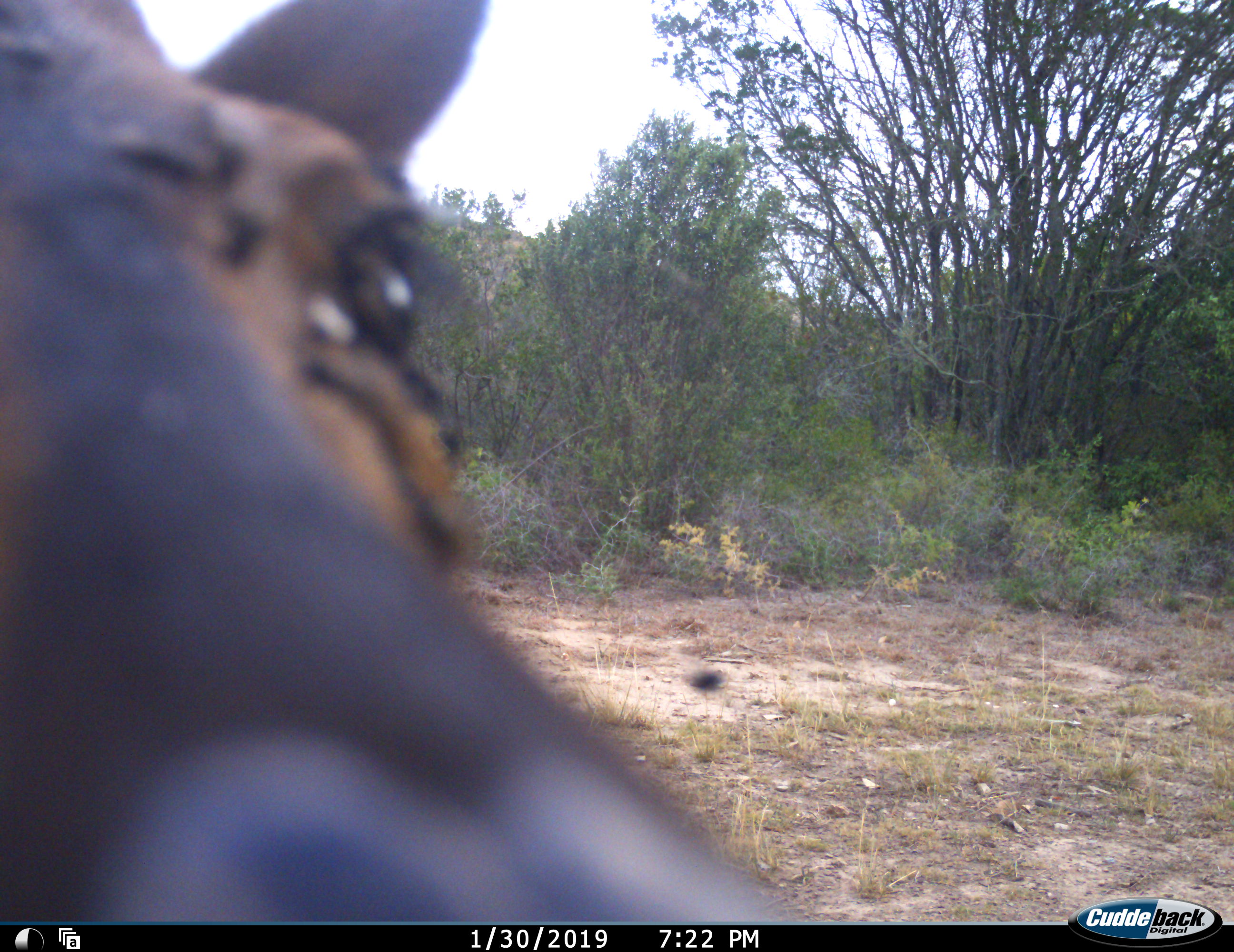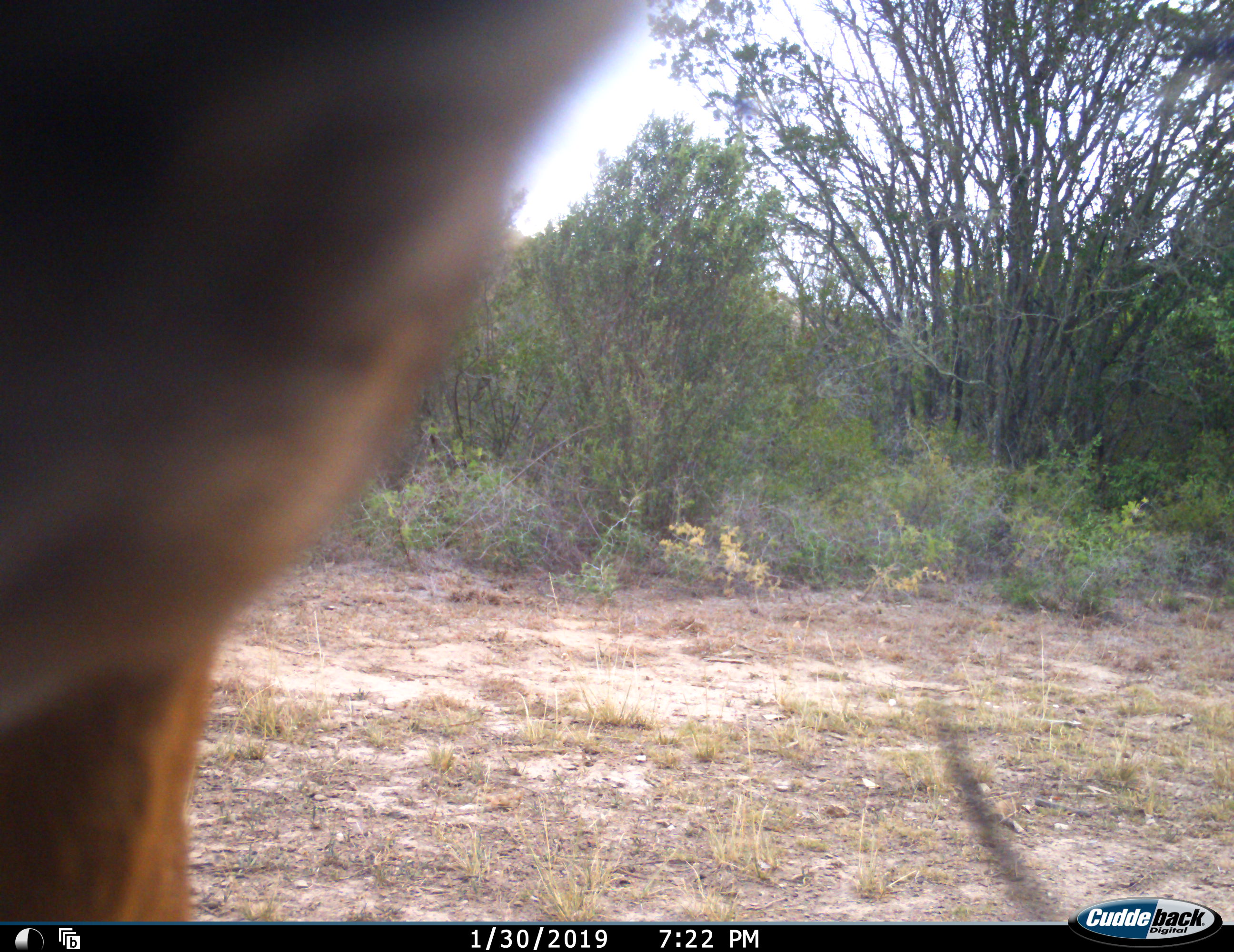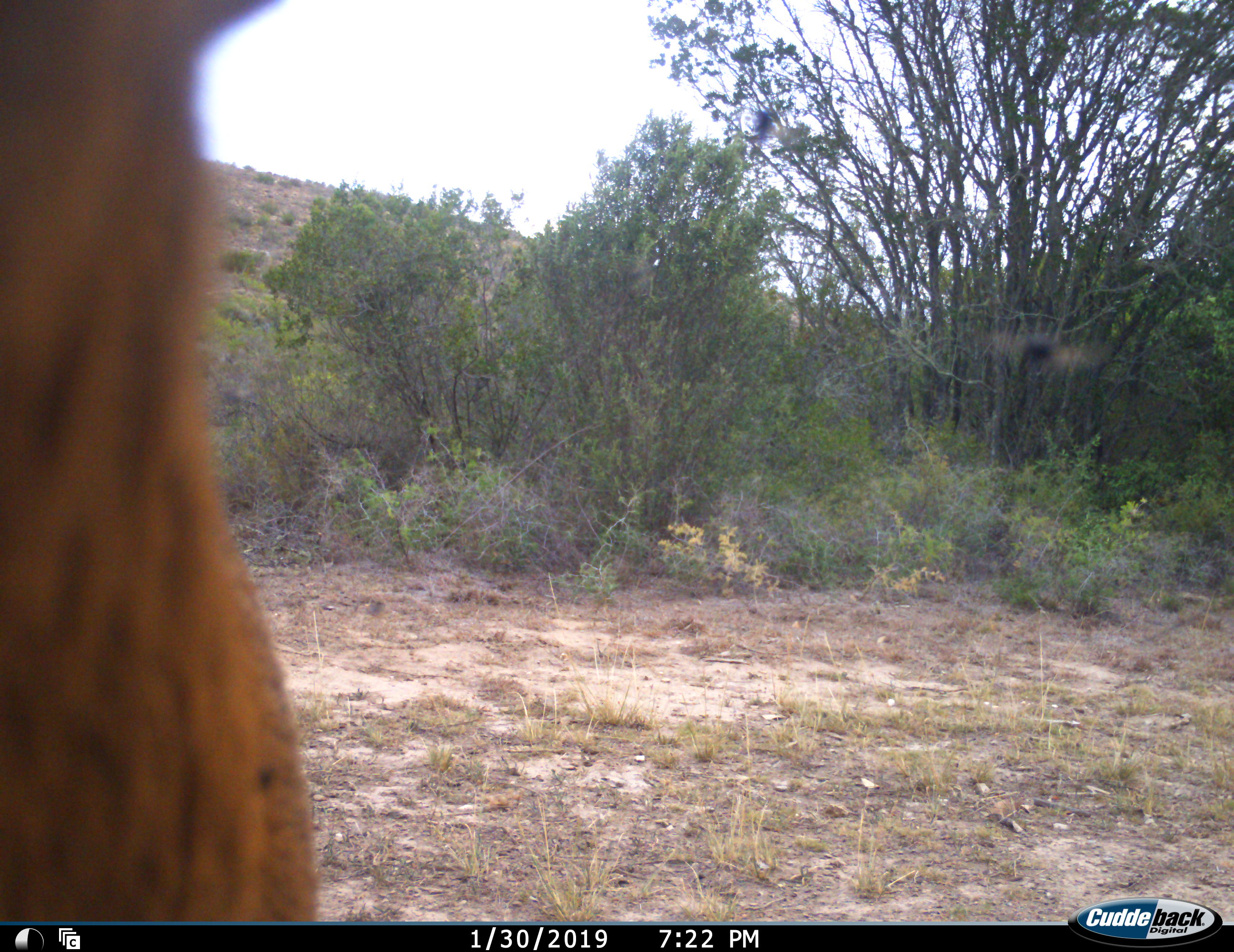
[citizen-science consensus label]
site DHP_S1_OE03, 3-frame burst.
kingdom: Animalia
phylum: Chordata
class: Mammalia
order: Artiodactyla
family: Bovidae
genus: Sylvicapra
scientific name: Sylvicapra grimmia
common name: common duiker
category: duikercommongrey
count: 1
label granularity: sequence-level